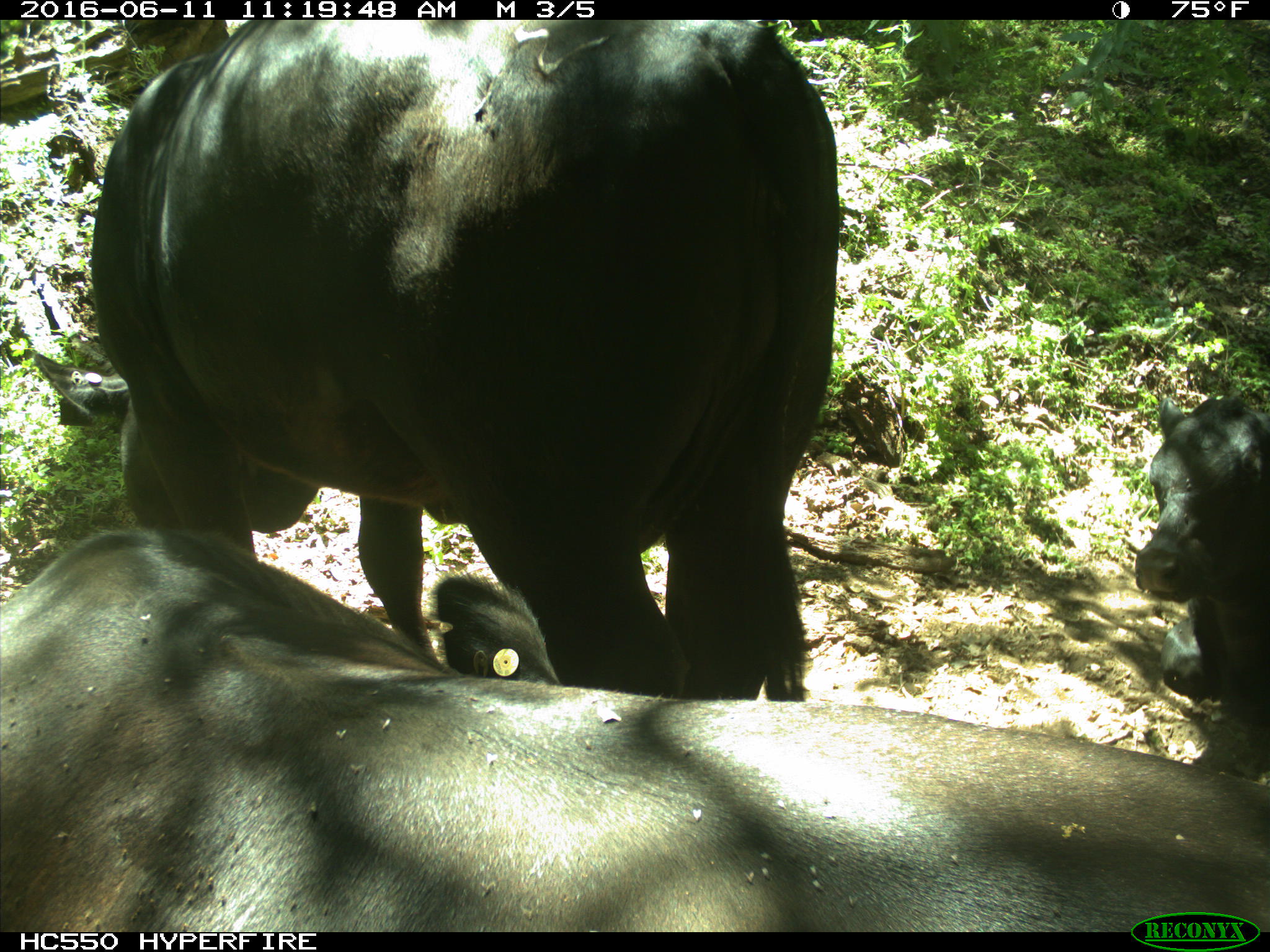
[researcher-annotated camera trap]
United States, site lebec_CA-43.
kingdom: Animalia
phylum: Chordata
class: Mammalia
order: Artiodactyla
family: Bovidae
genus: Bos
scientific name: Bos taurus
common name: domestic cow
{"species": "Bos taurus (domestic cow)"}